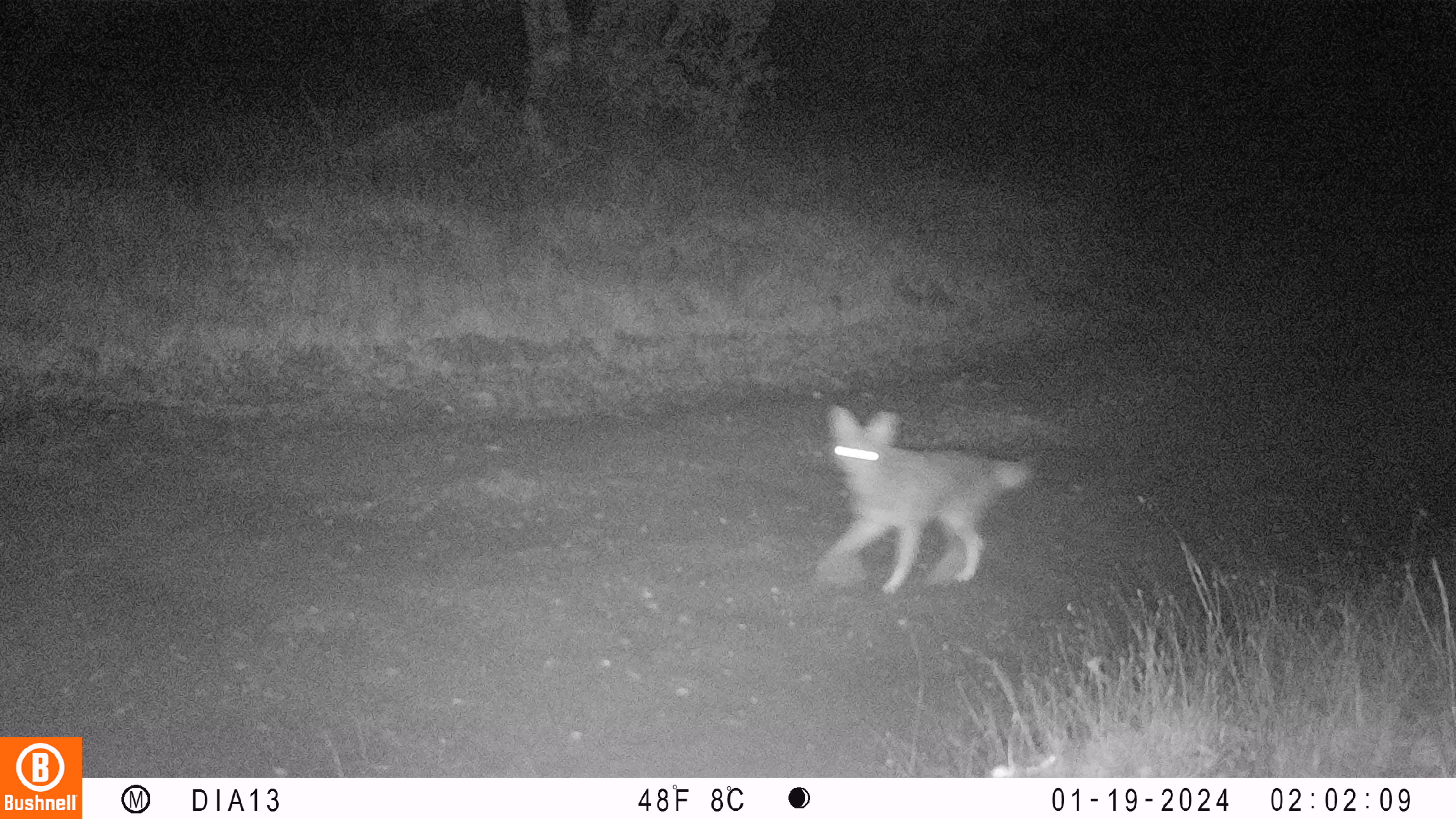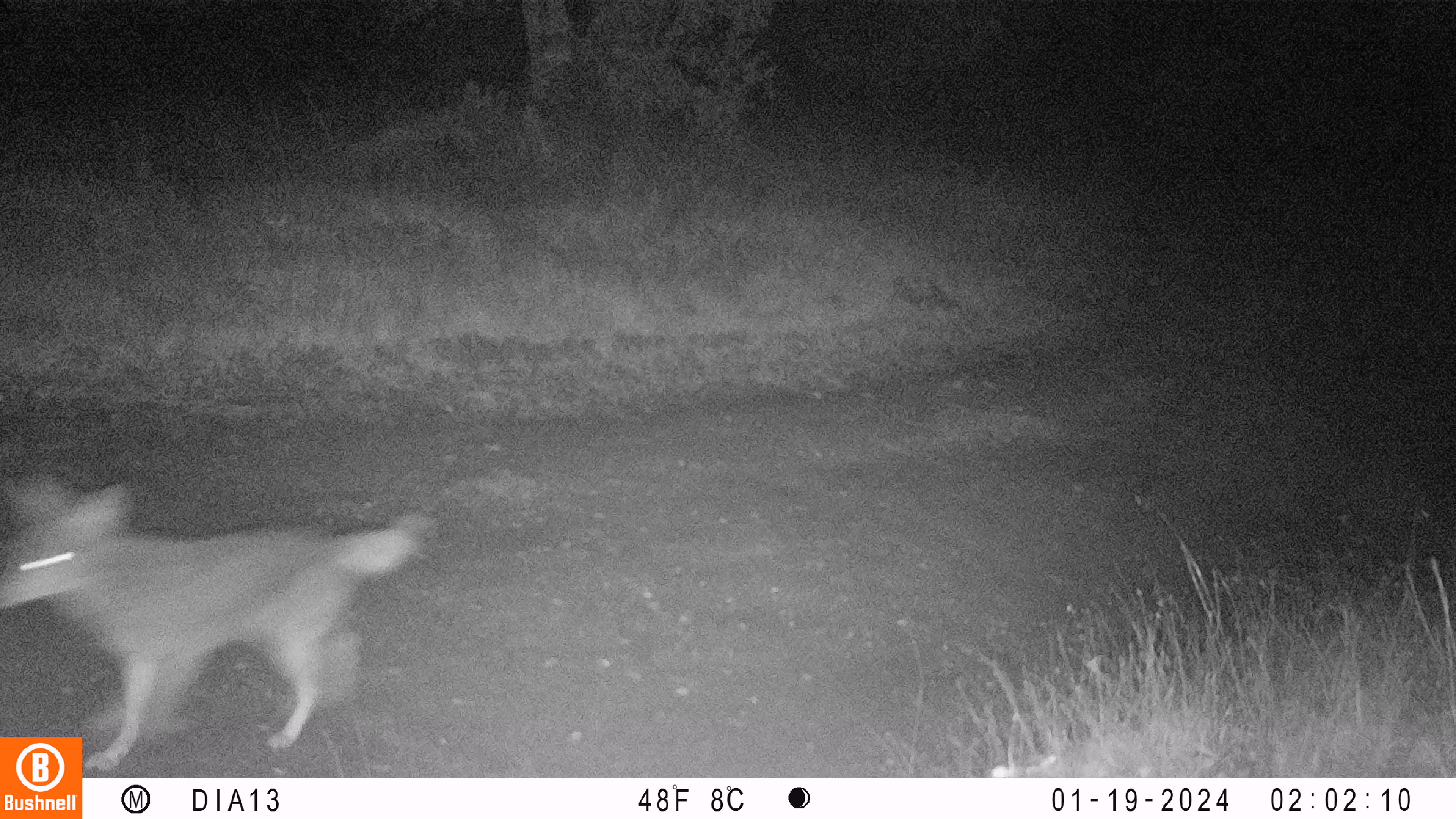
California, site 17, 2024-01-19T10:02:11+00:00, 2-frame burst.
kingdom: Animalia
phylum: Chordata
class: Mammalia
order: Carnivora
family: Canidae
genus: Canis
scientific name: Canis latrans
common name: coyote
Coyote (Canis latrans).